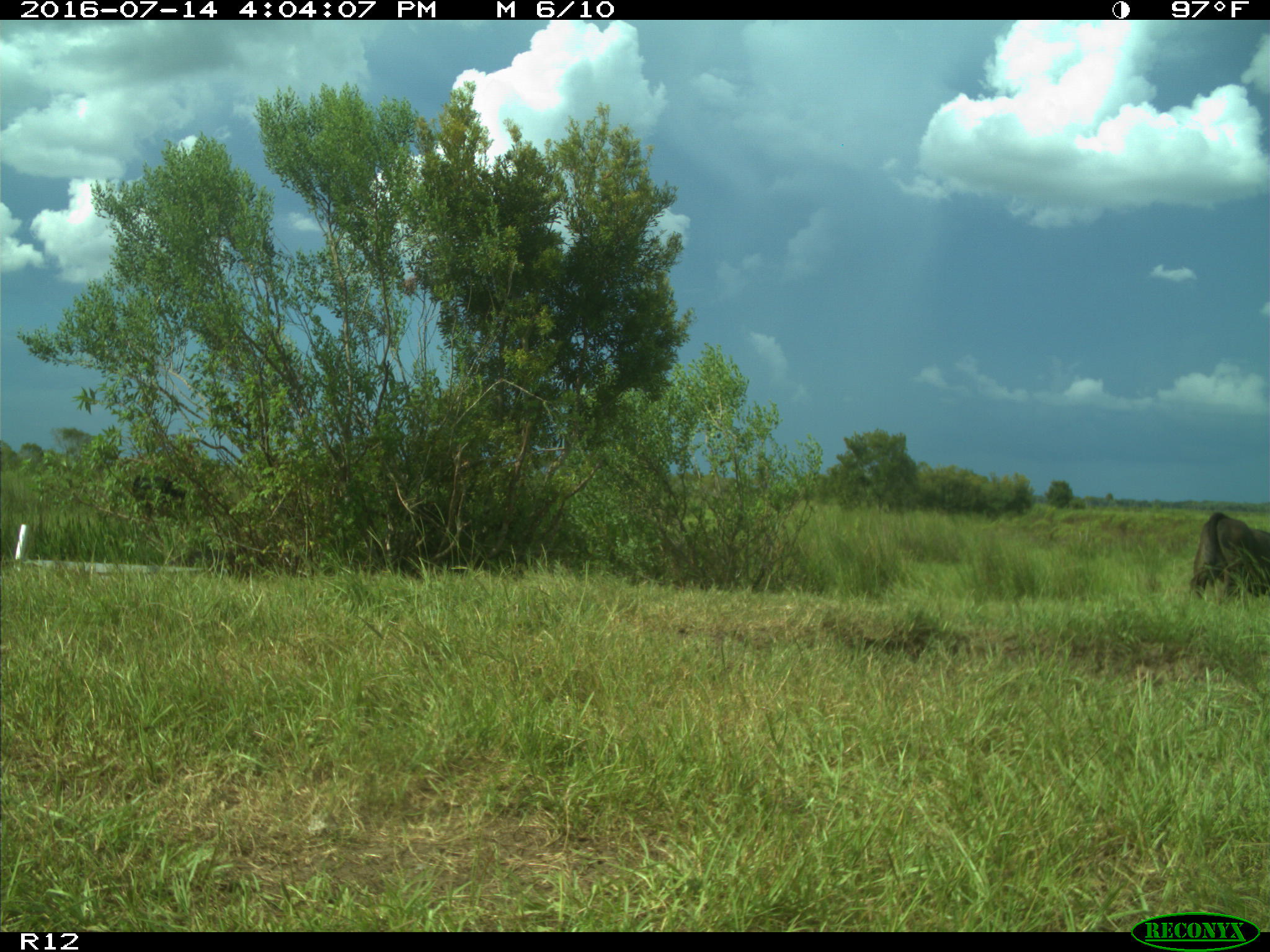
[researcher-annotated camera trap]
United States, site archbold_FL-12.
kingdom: Animalia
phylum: Chordata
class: Mammalia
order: Artiodactyla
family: Bovidae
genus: Bos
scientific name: Bos taurus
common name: domestic cow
Bos taurus (domestic cow).